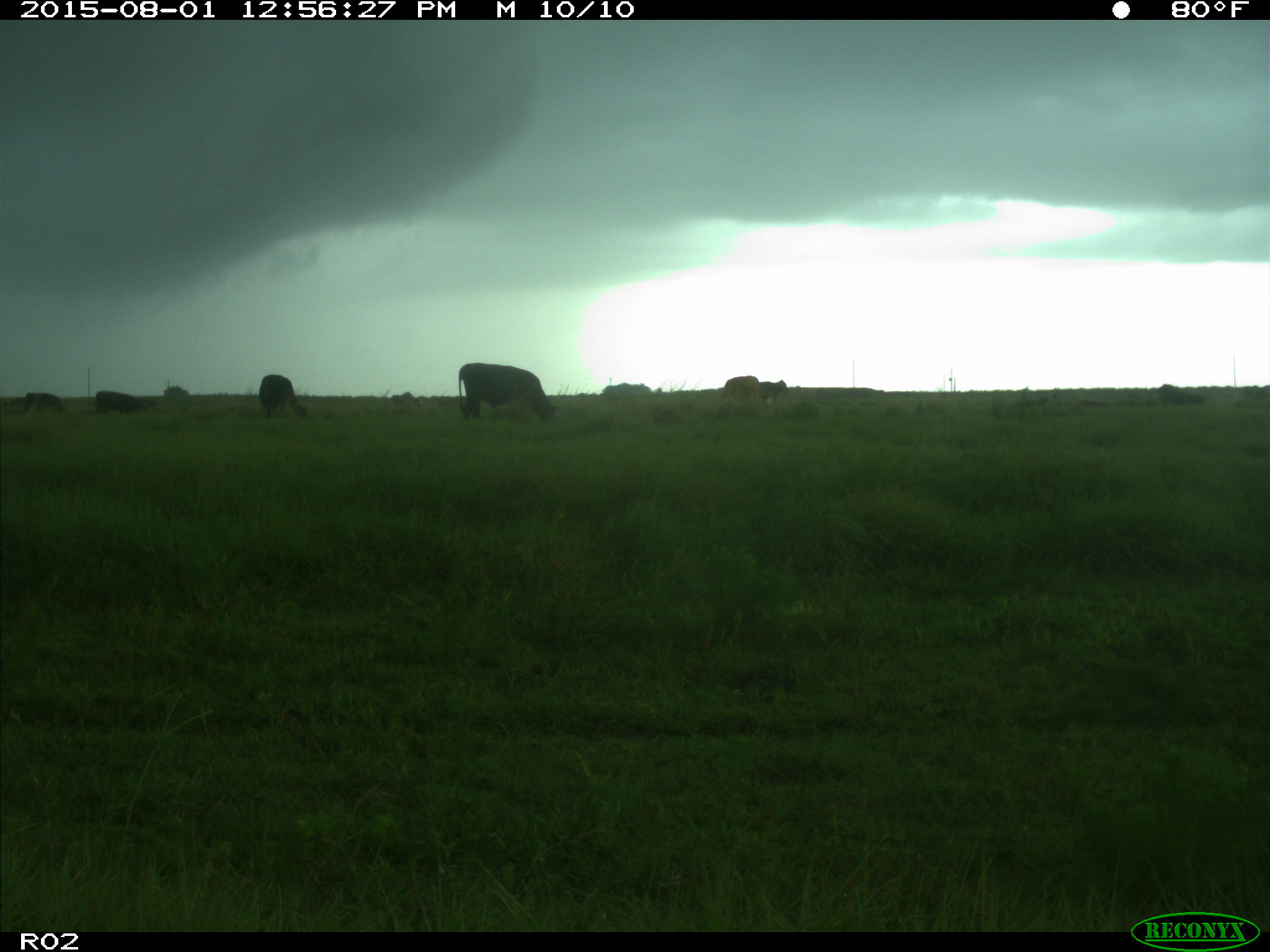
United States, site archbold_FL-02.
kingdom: Animalia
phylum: Chordata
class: Mammalia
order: Artiodactyla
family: Bovidae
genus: Bos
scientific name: Bos taurus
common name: domestic cow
Bos taurus (domestic cow).